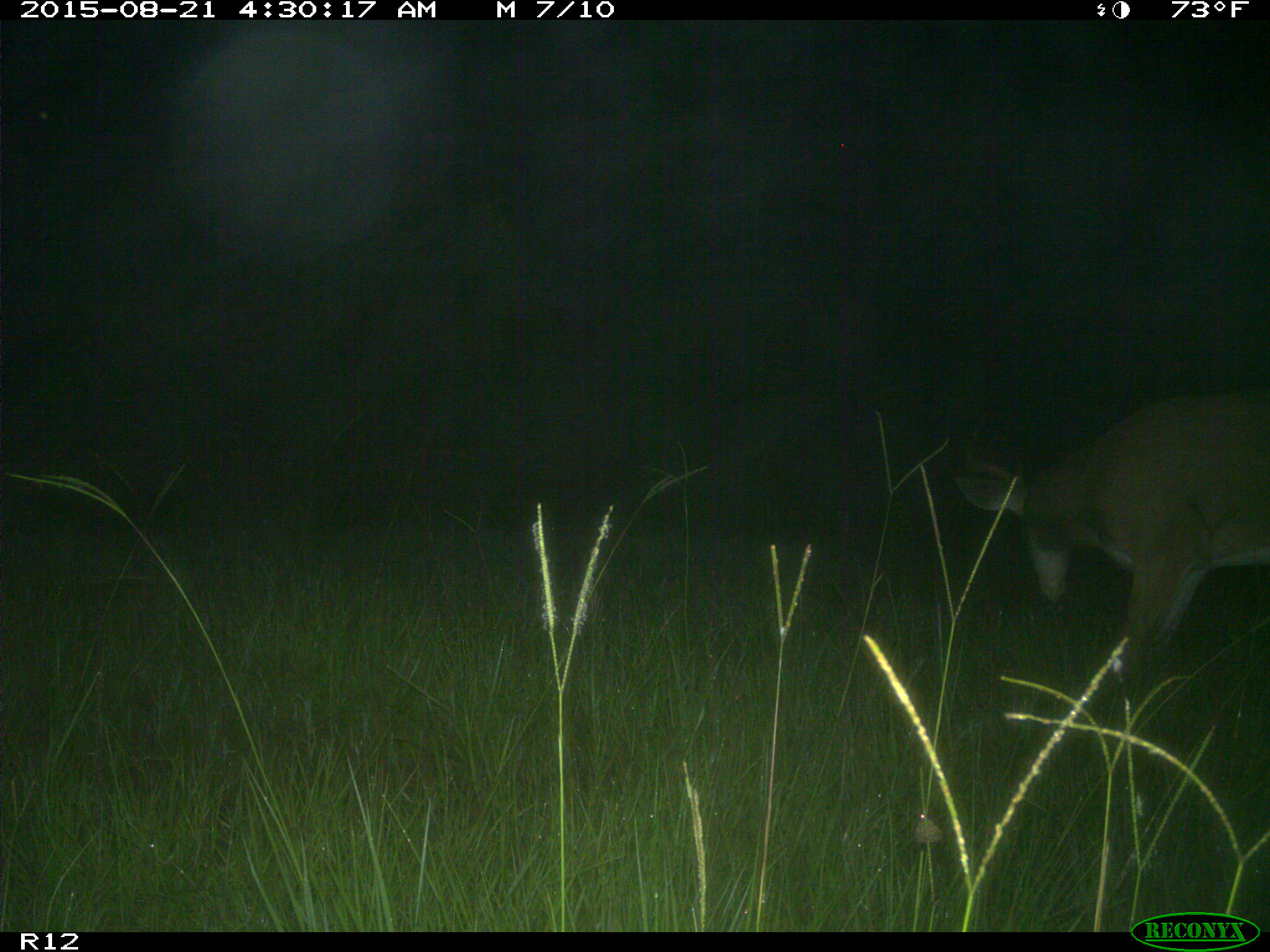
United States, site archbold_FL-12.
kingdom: Animalia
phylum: Chordata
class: Mammalia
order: Artiodactyla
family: Cervidae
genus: Odocoileus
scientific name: Odocoileus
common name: deer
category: unidentified deer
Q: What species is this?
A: Unidentified deer (deer) (Odocoileus).